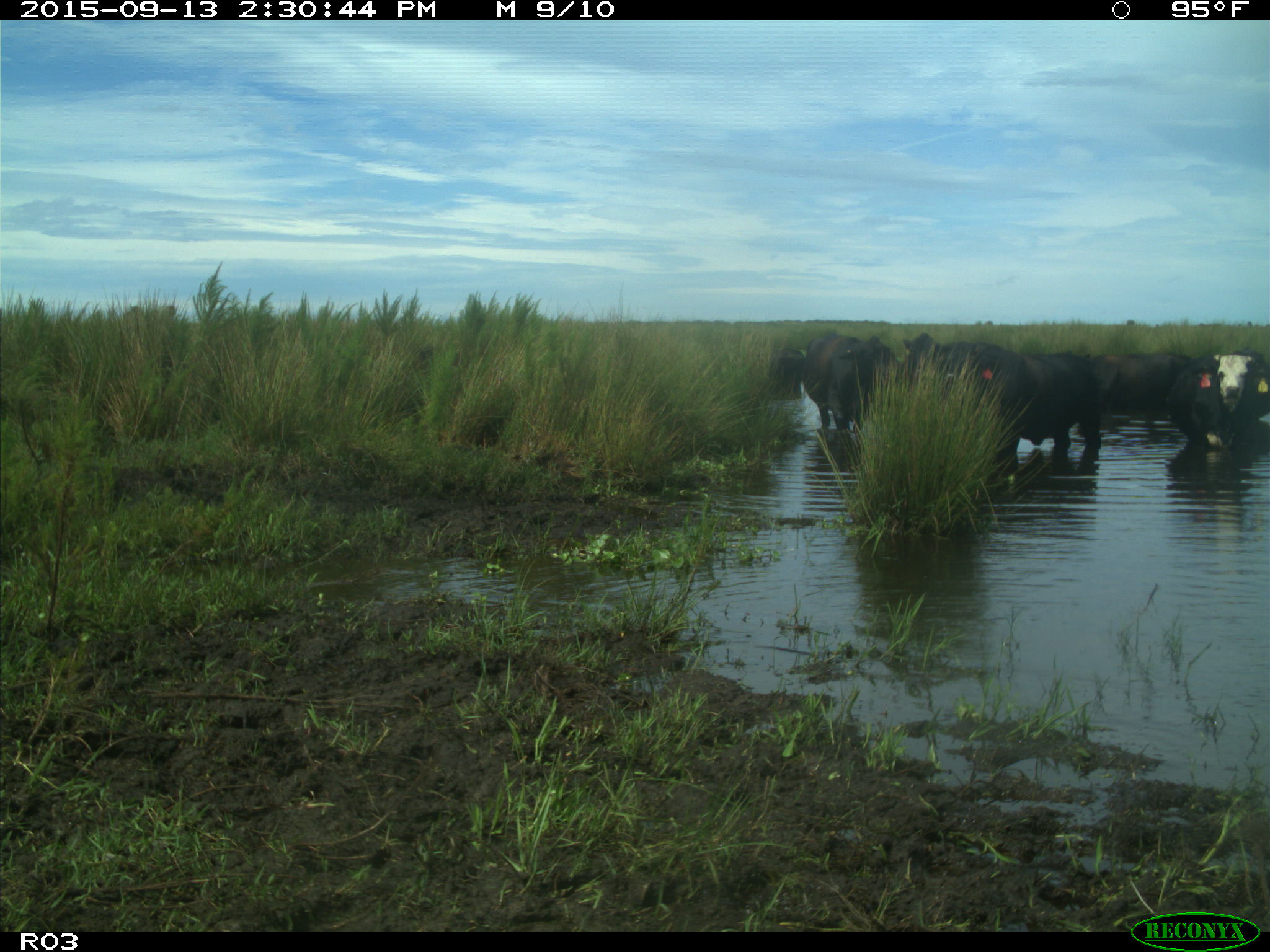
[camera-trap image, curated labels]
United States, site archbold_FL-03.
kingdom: Animalia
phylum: Chordata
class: Mammalia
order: Artiodactyla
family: Bovidae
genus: Bos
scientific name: Bos taurus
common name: domestic cow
Bos taurus (domestic cow).